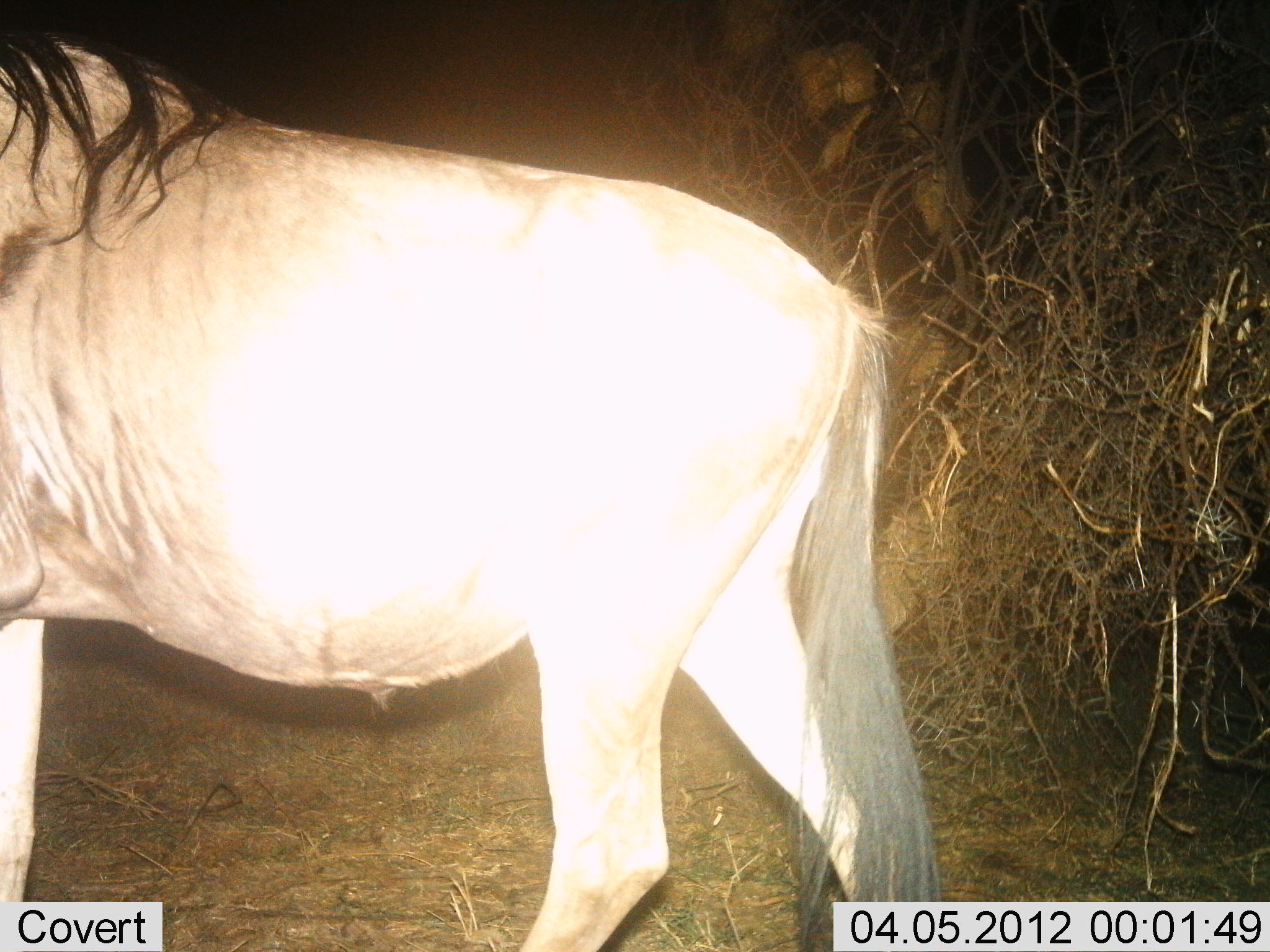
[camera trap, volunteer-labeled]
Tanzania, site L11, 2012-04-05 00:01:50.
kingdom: Animalia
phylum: Chordata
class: Mammalia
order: Artiodactyla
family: Bovidae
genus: Connochaetes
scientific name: Connochaetes taurinus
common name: blue wildebeest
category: wildebeest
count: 1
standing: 62%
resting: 0%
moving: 38%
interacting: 0%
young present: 0%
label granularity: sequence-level